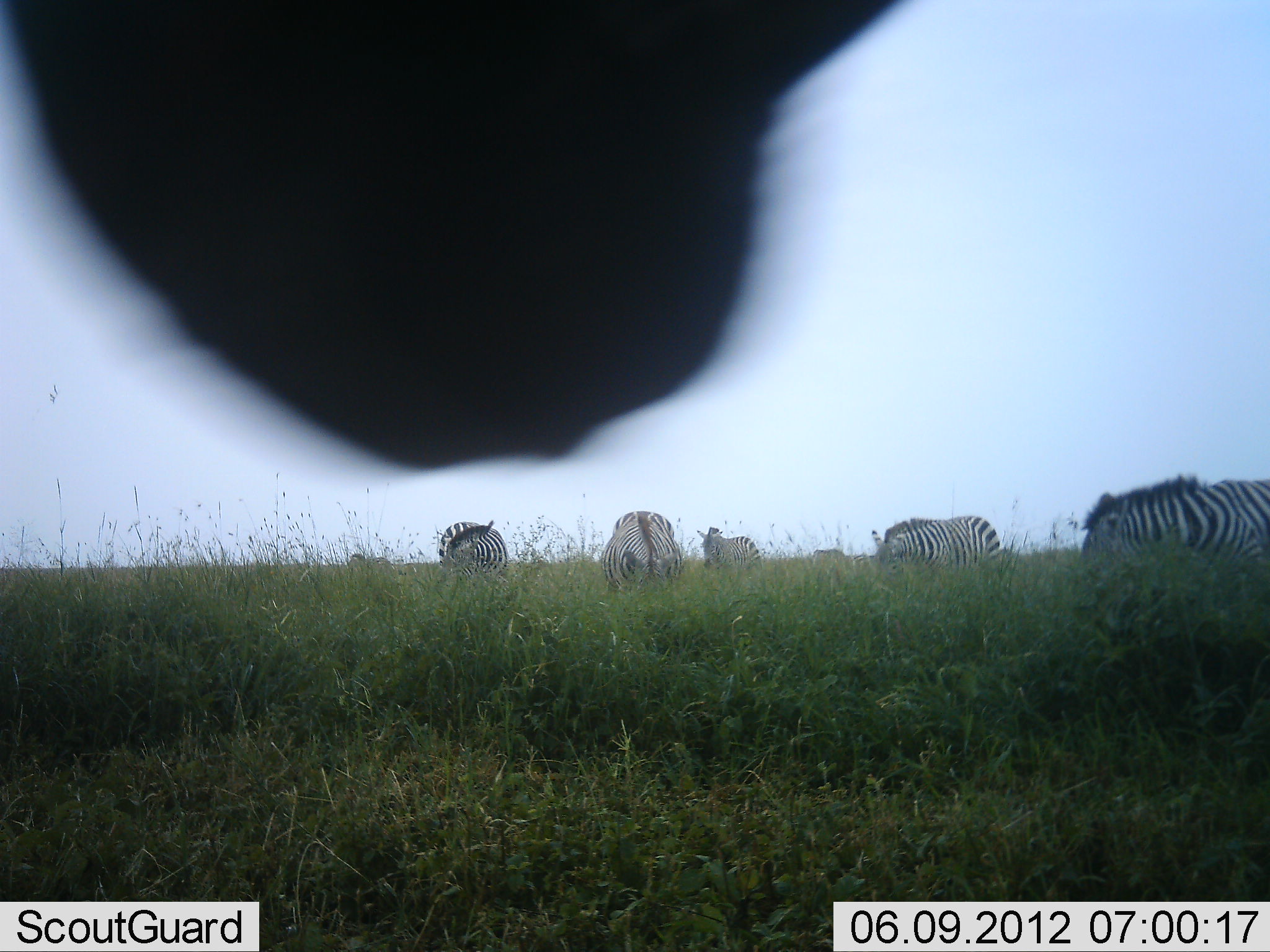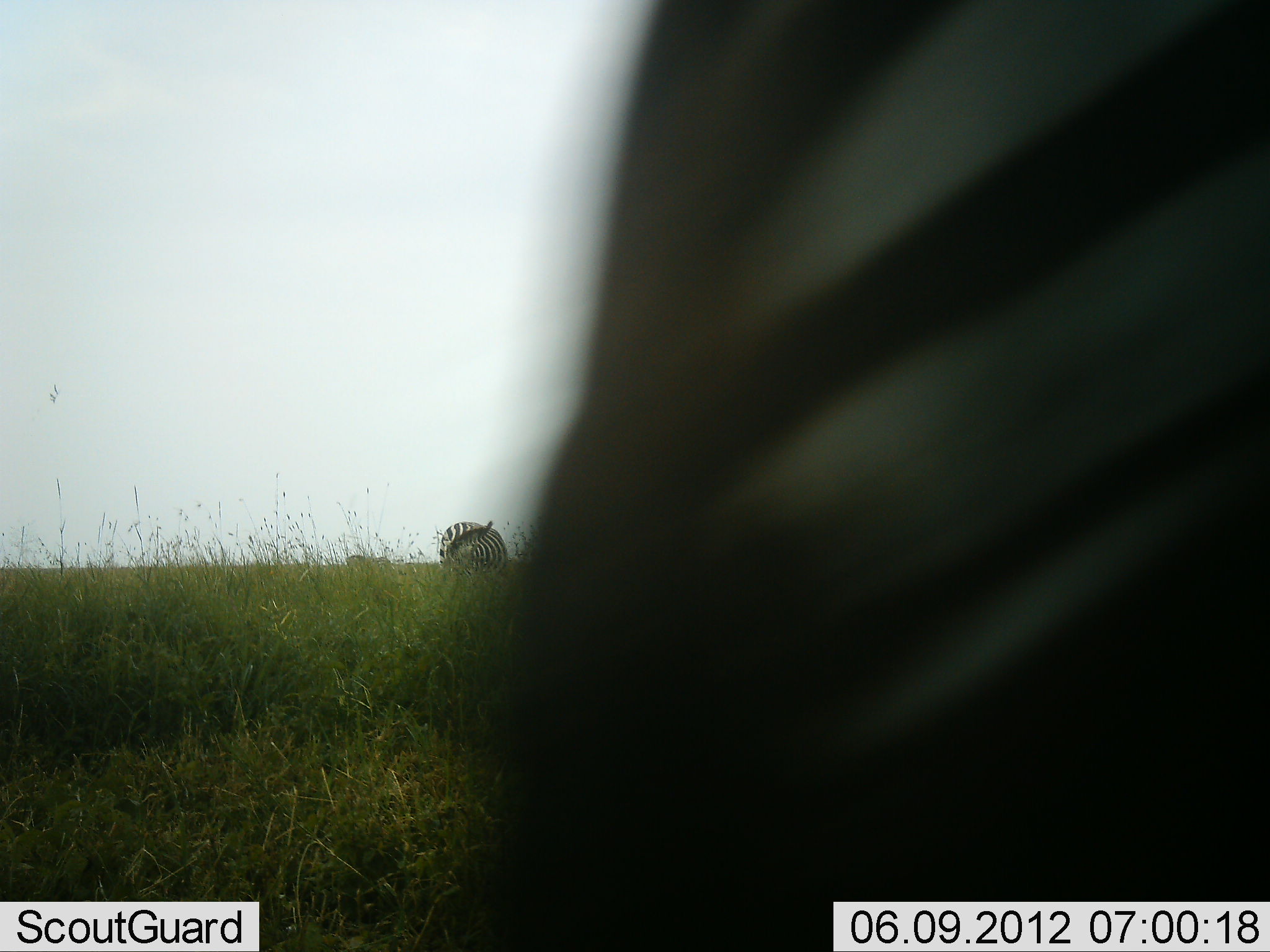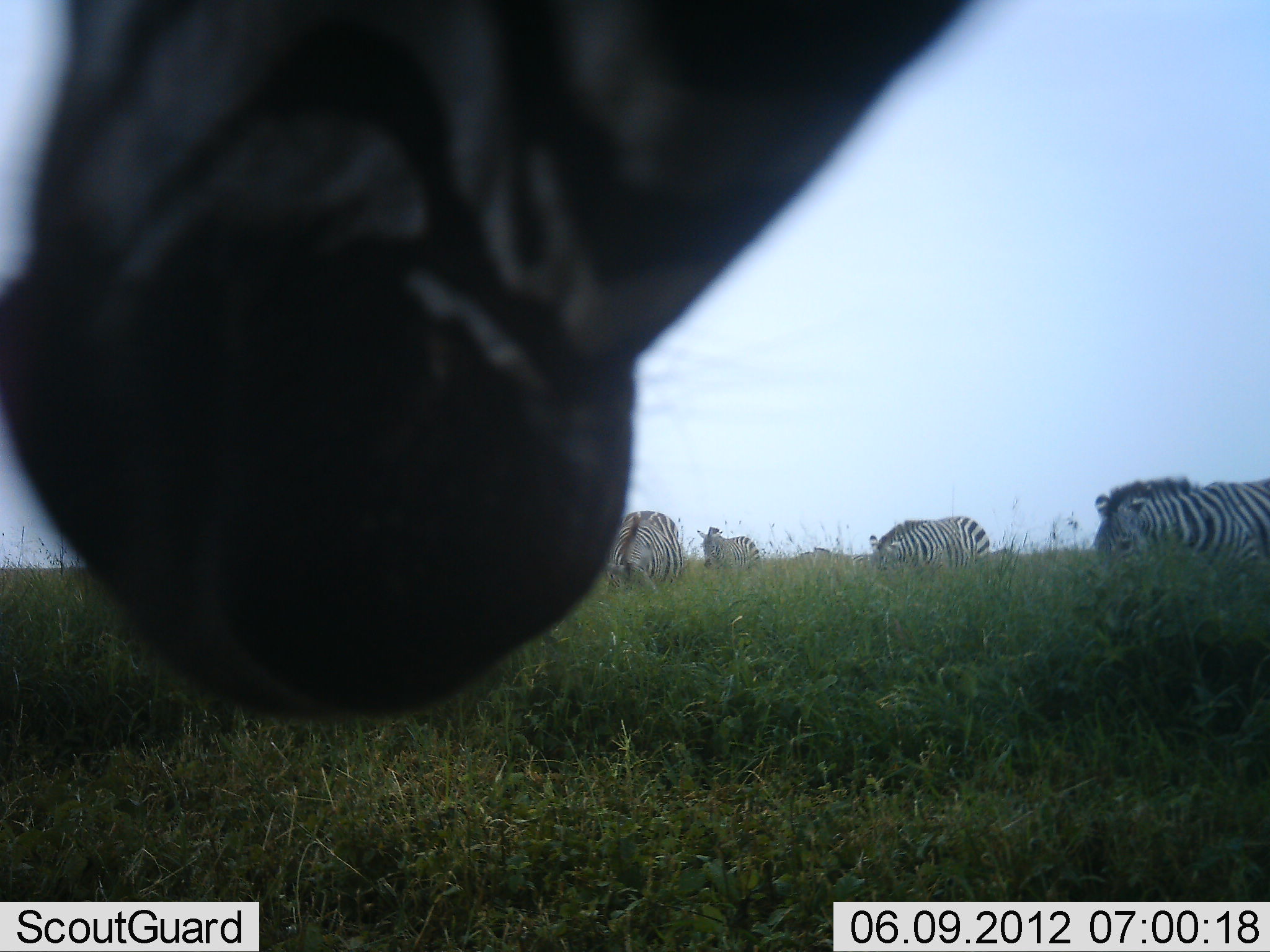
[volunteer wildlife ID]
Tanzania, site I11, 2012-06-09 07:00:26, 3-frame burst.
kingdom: Animalia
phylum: Chordata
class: Mammalia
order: Perissodactyla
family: Equidae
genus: Equus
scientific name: Equus quagga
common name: plains zebra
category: zebra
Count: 8.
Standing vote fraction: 40%.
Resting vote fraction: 0%.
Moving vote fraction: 10%.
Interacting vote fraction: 0%.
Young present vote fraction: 0%.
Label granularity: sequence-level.